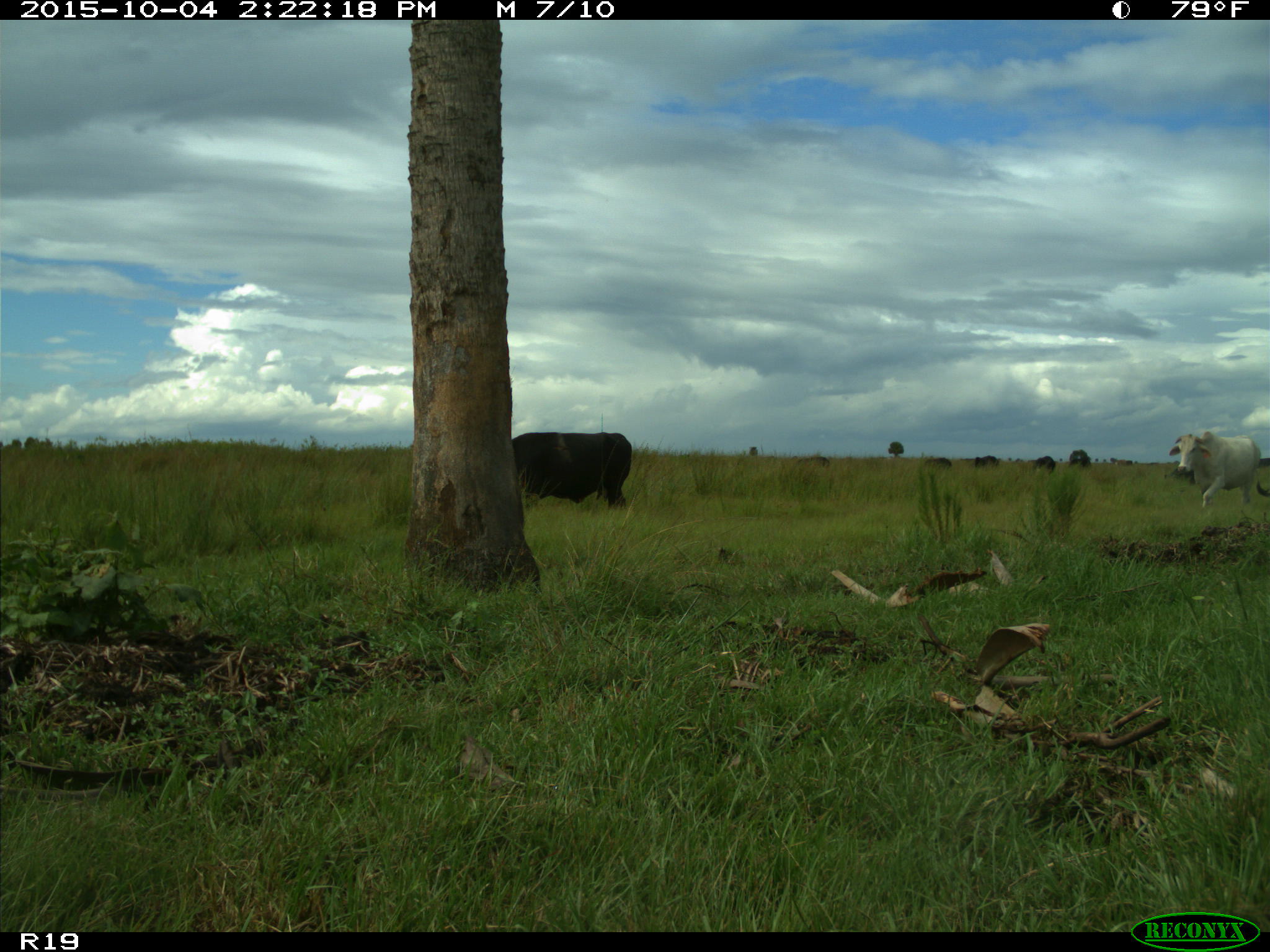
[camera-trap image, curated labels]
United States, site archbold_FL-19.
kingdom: Animalia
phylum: Chordata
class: Mammalia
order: Artiodactyla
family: Bovidae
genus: Bos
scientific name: Bos taurus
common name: domestic cow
Bos taurus (domestic cow).